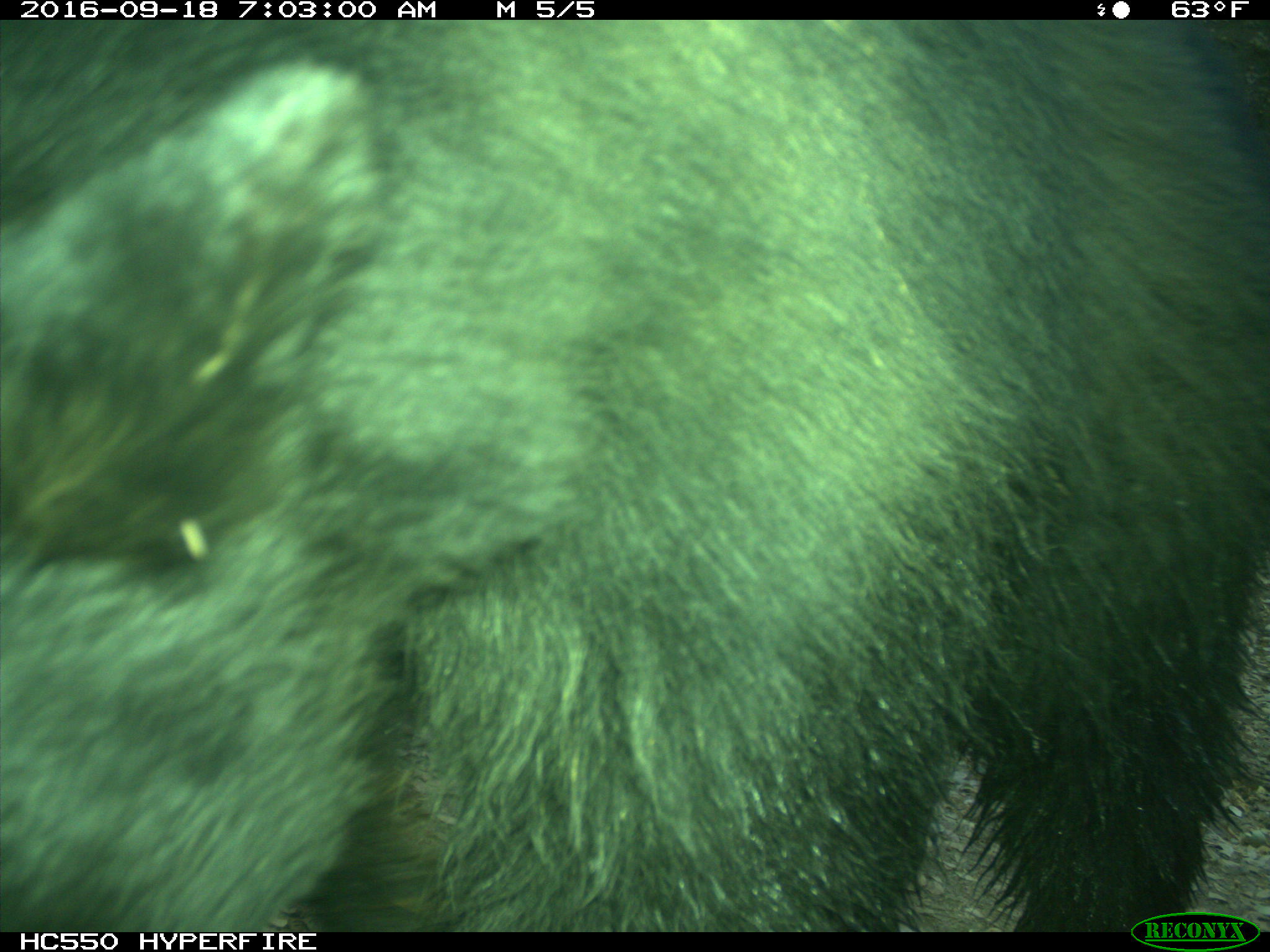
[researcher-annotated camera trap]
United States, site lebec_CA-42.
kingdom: Animalia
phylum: Chordata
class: Mammalia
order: Carnivora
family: Ursidae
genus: Ursus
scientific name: Ursus americanus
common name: american black bear